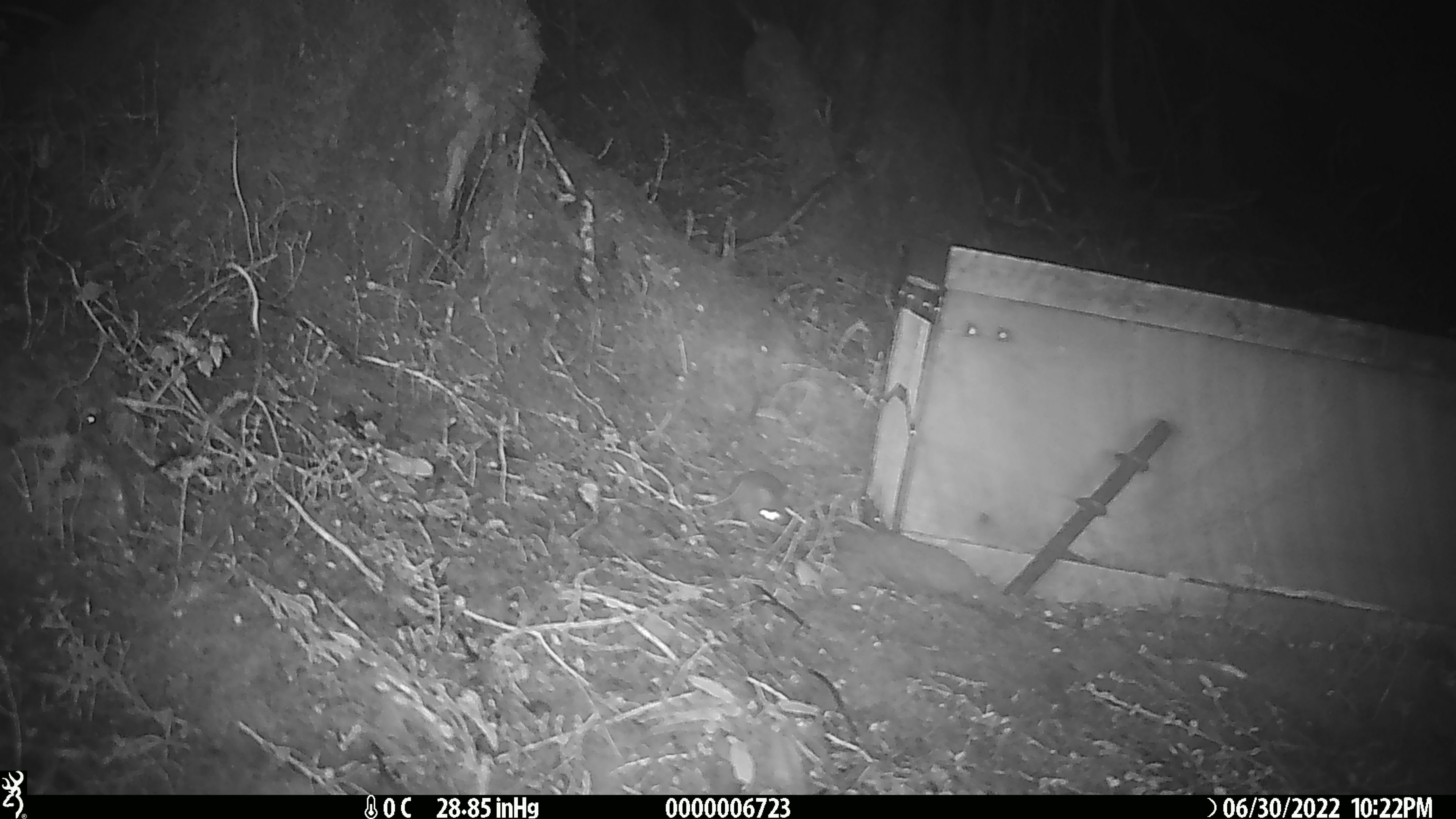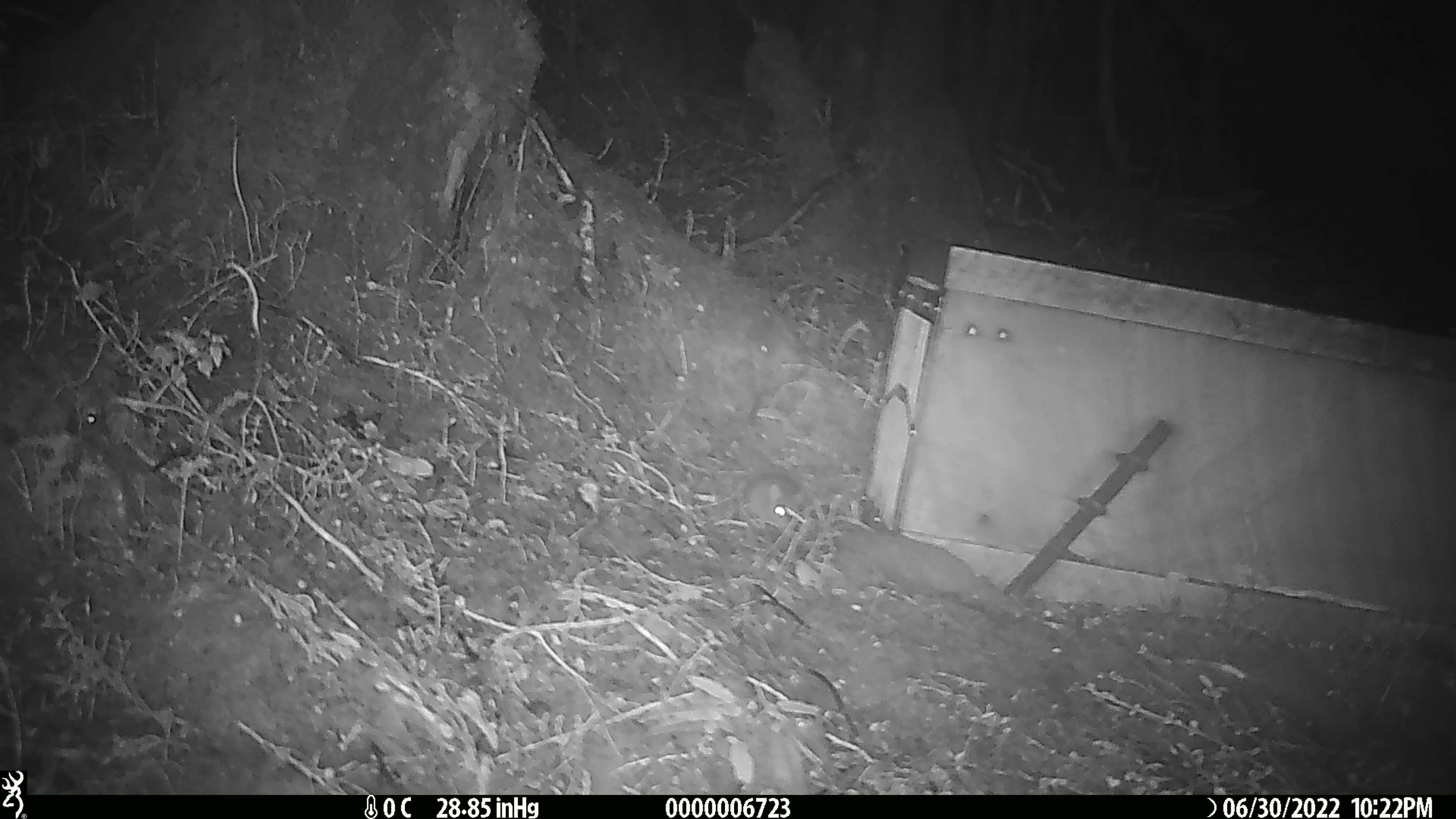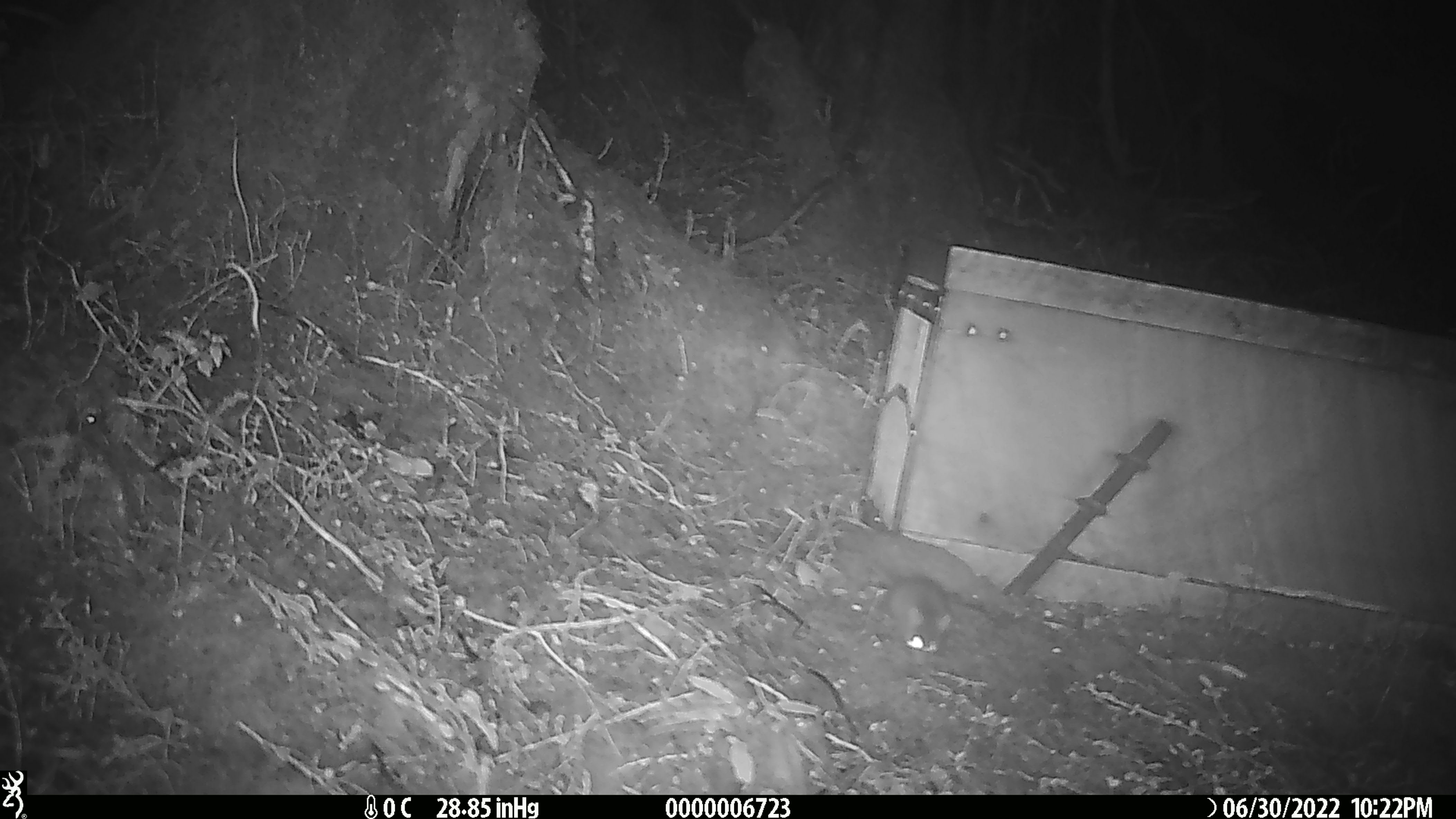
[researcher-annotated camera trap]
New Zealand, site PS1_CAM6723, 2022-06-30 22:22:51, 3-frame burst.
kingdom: Animalia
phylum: Chordata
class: Mammalia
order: Rodentia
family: Muridae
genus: Mus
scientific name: Mus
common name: mouse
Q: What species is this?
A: Mouse (Mus).